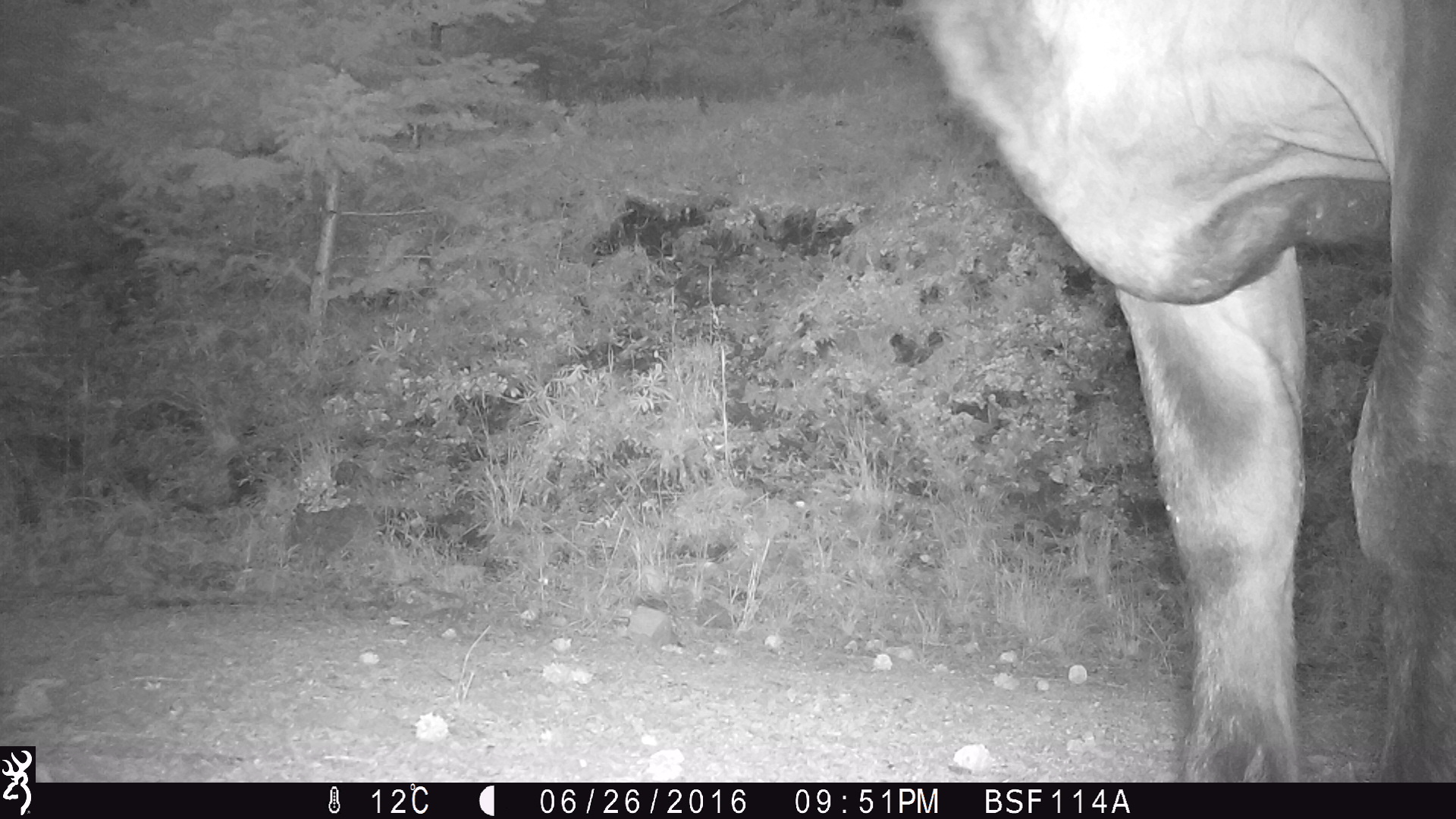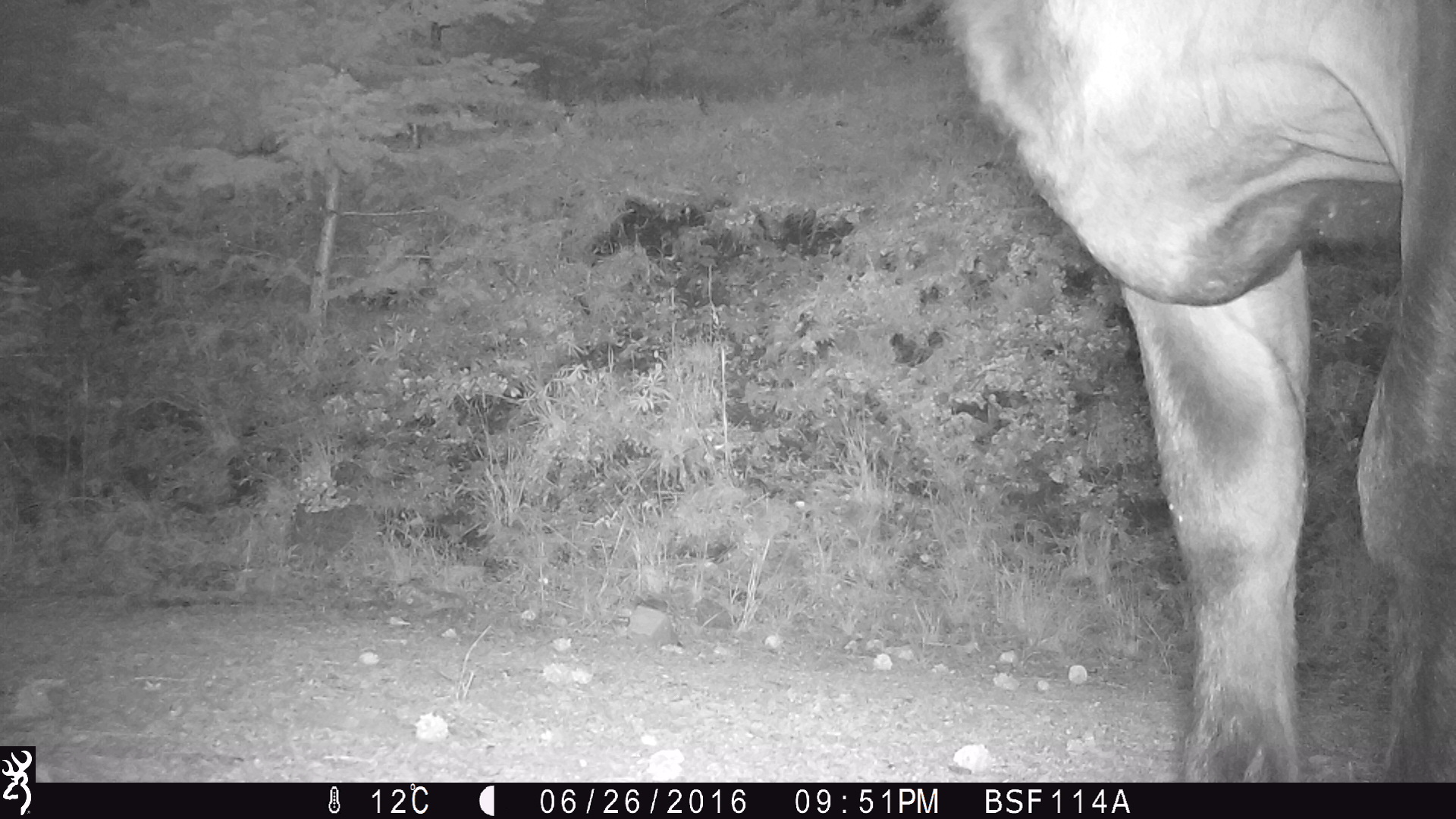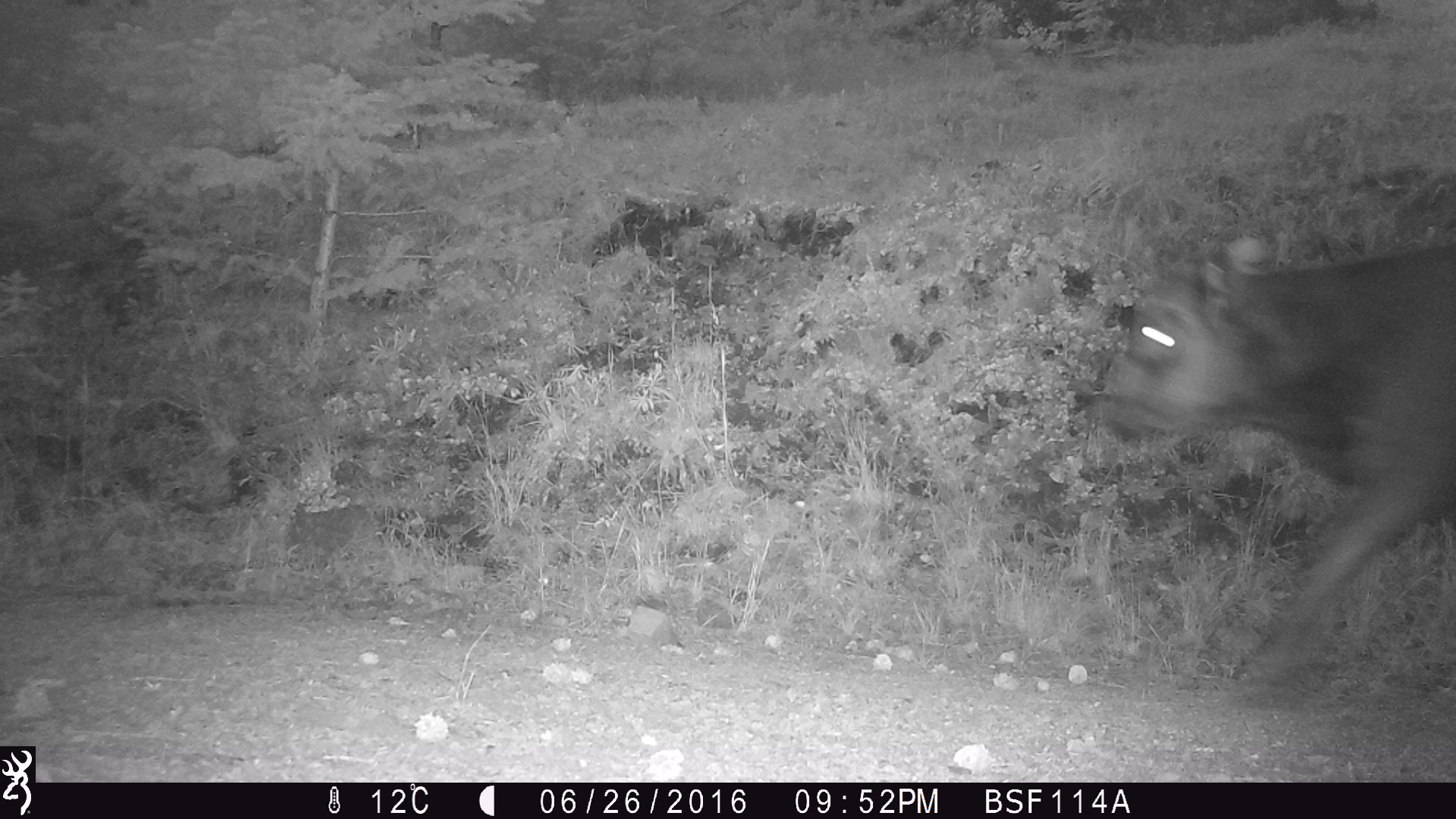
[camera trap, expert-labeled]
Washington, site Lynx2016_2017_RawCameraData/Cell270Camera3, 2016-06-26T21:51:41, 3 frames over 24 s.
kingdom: Animalia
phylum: Chordata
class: Mammalia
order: Artiodactyla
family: Bovidae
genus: Bos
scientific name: Bos taurus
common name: domestic cattle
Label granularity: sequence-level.